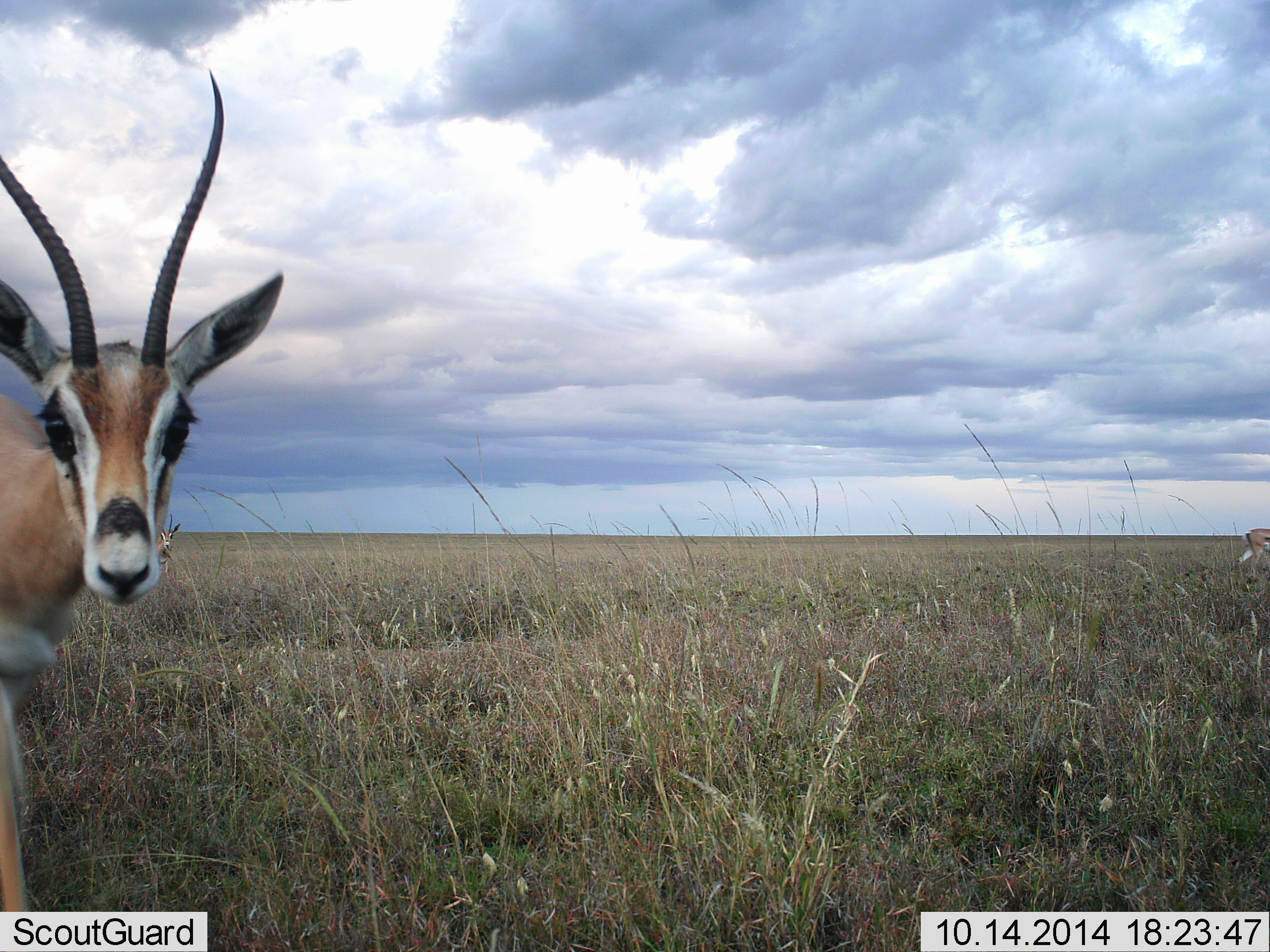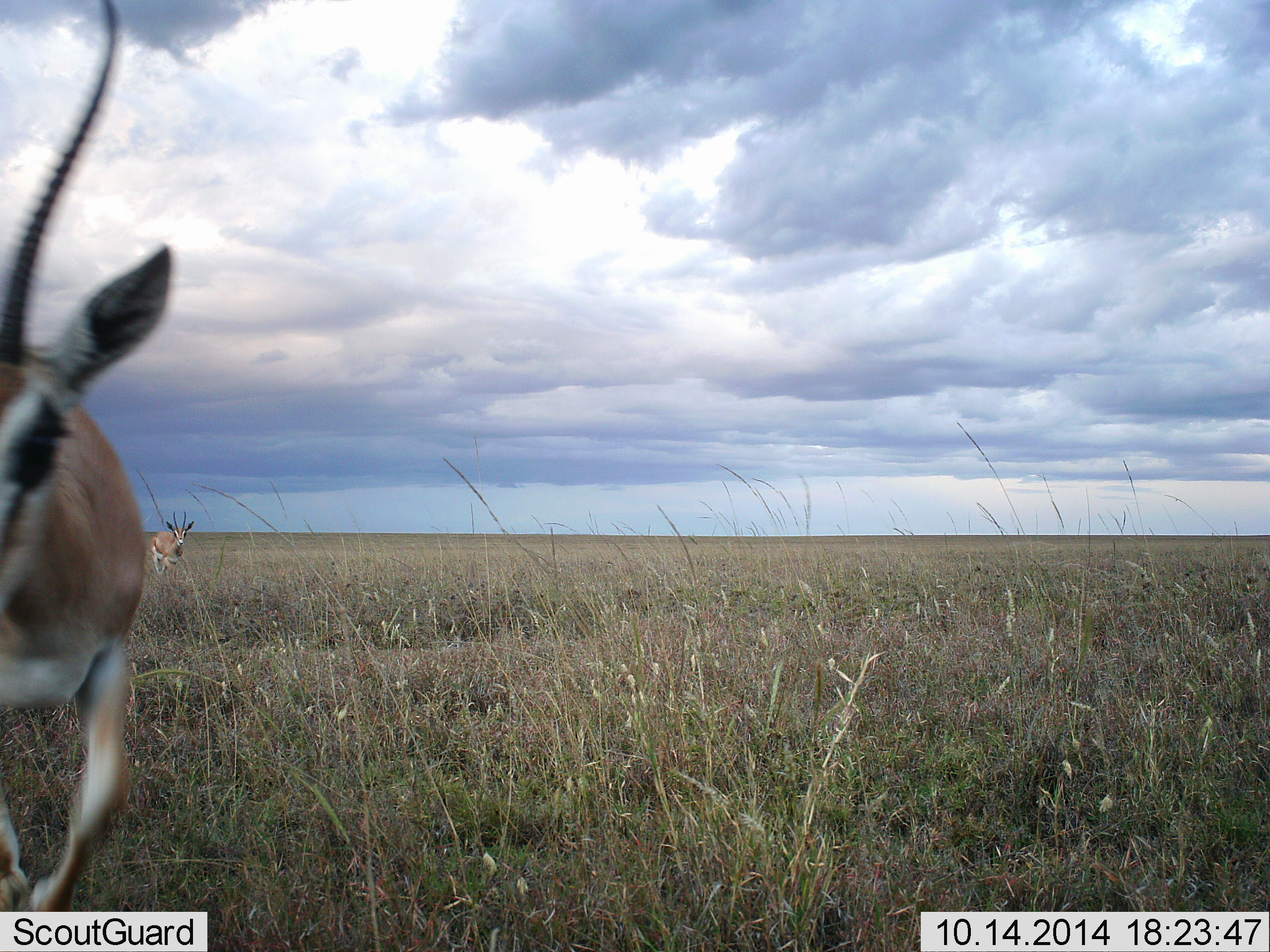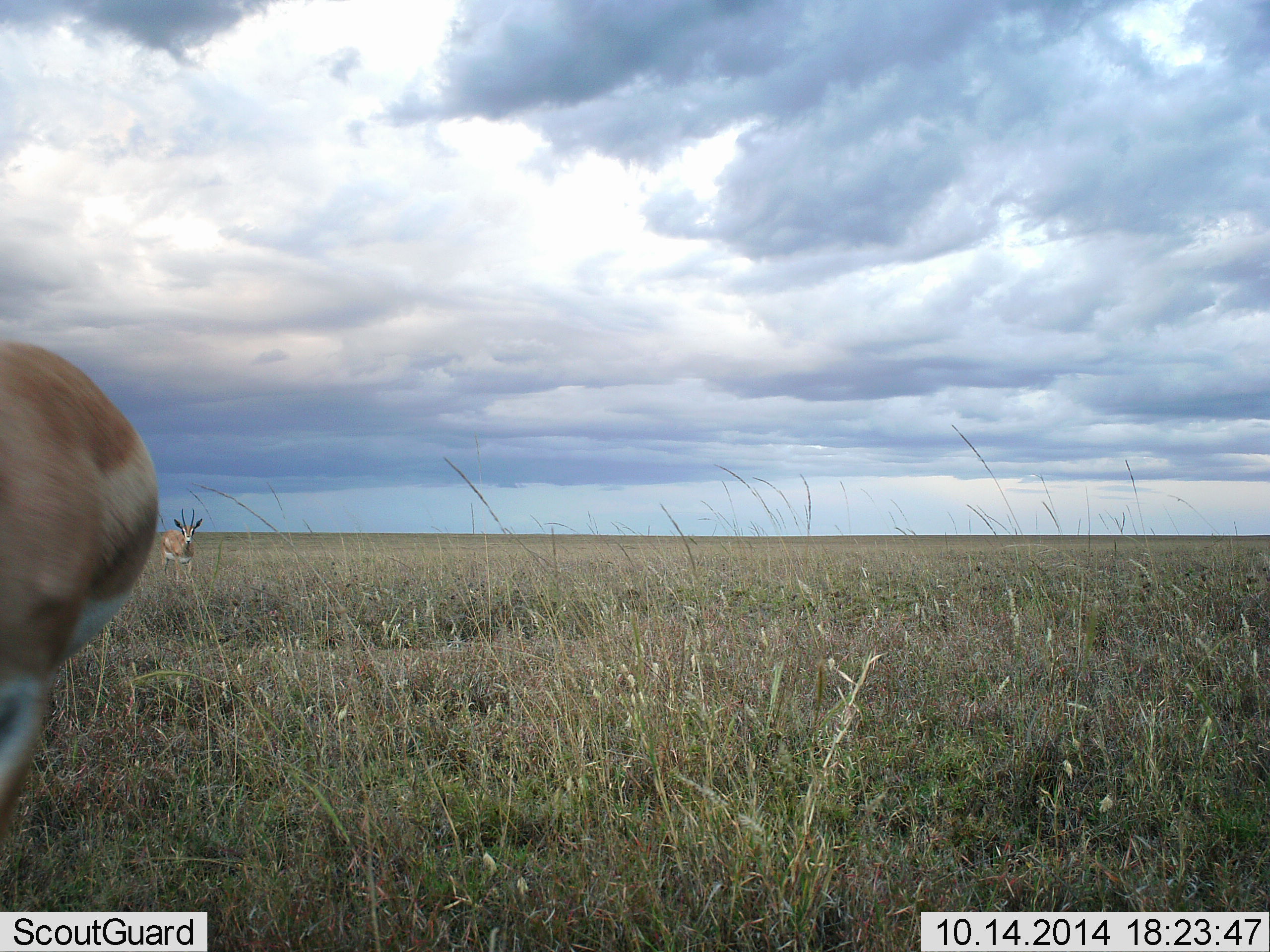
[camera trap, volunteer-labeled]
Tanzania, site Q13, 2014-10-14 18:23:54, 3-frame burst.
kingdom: Animalia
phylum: Chordata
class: Mammalia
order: Artiodactyla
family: Bovidae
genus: Eudorcas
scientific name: Eudorcas thomsonii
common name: thomson's gazelle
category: gazellethomsons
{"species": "gazellethomsons (thomson's gazelle) (Eudorcas thomsonii)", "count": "2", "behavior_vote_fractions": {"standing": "30%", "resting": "0%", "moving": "80%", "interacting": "10%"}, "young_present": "0%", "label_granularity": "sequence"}